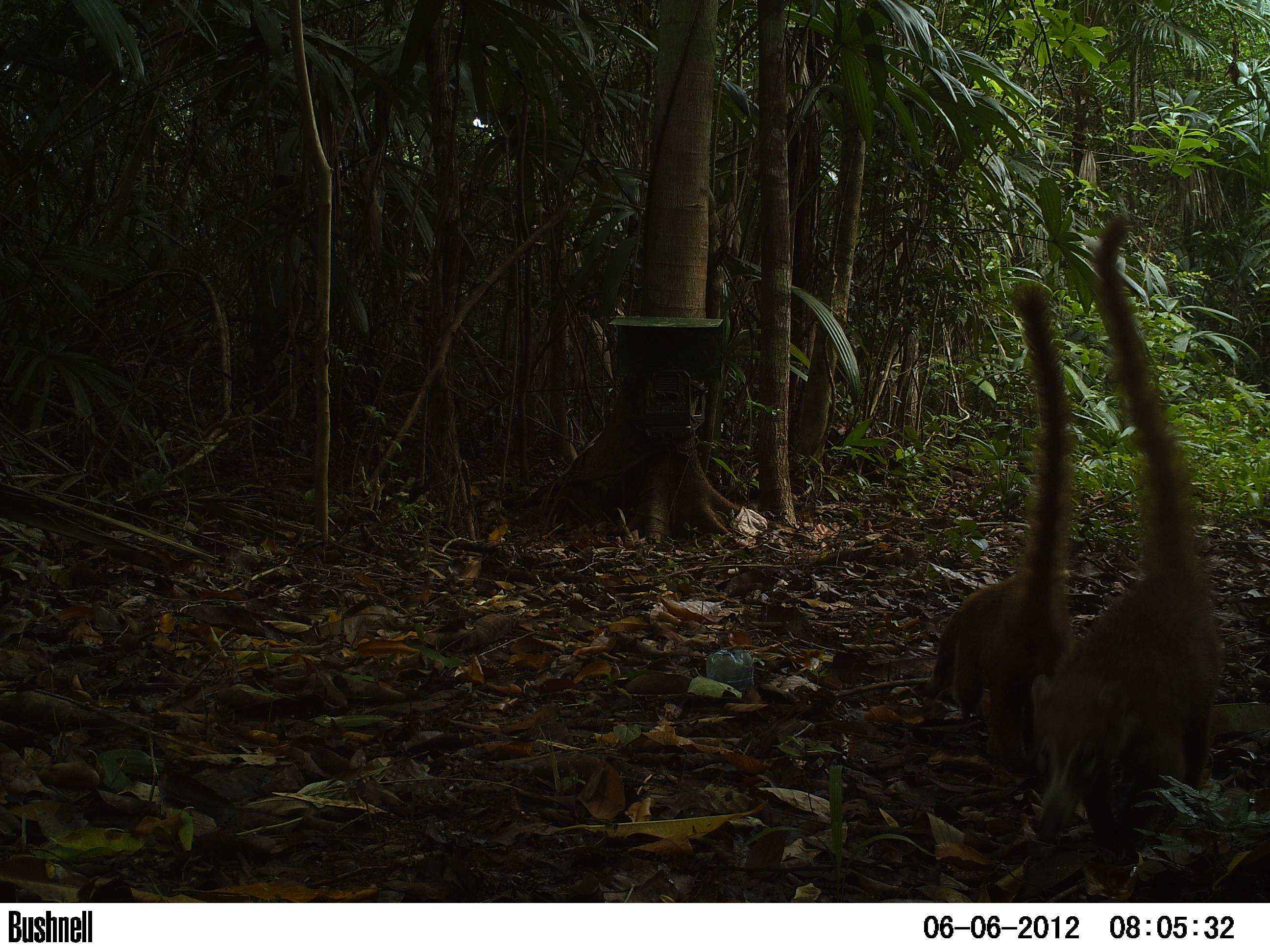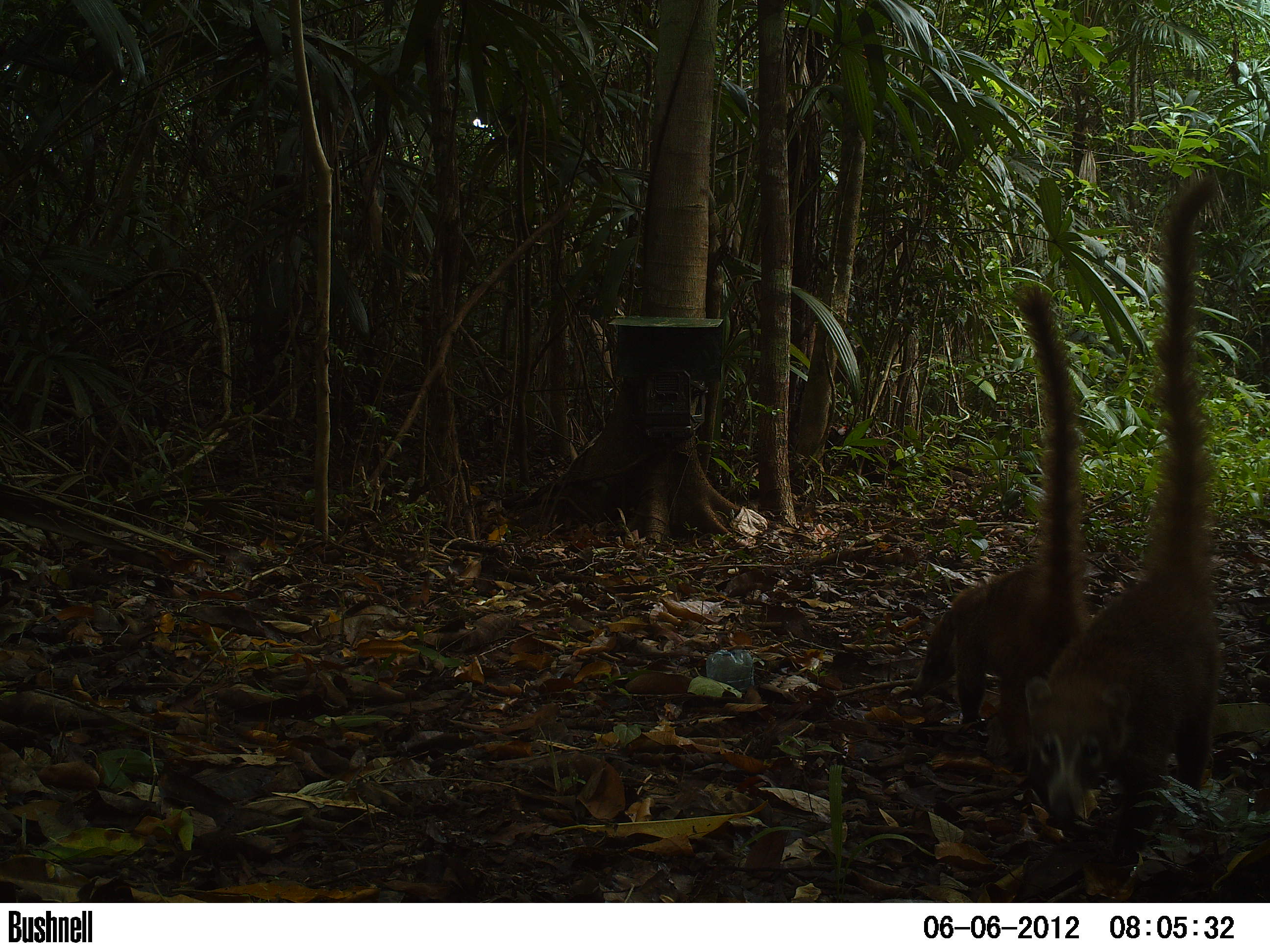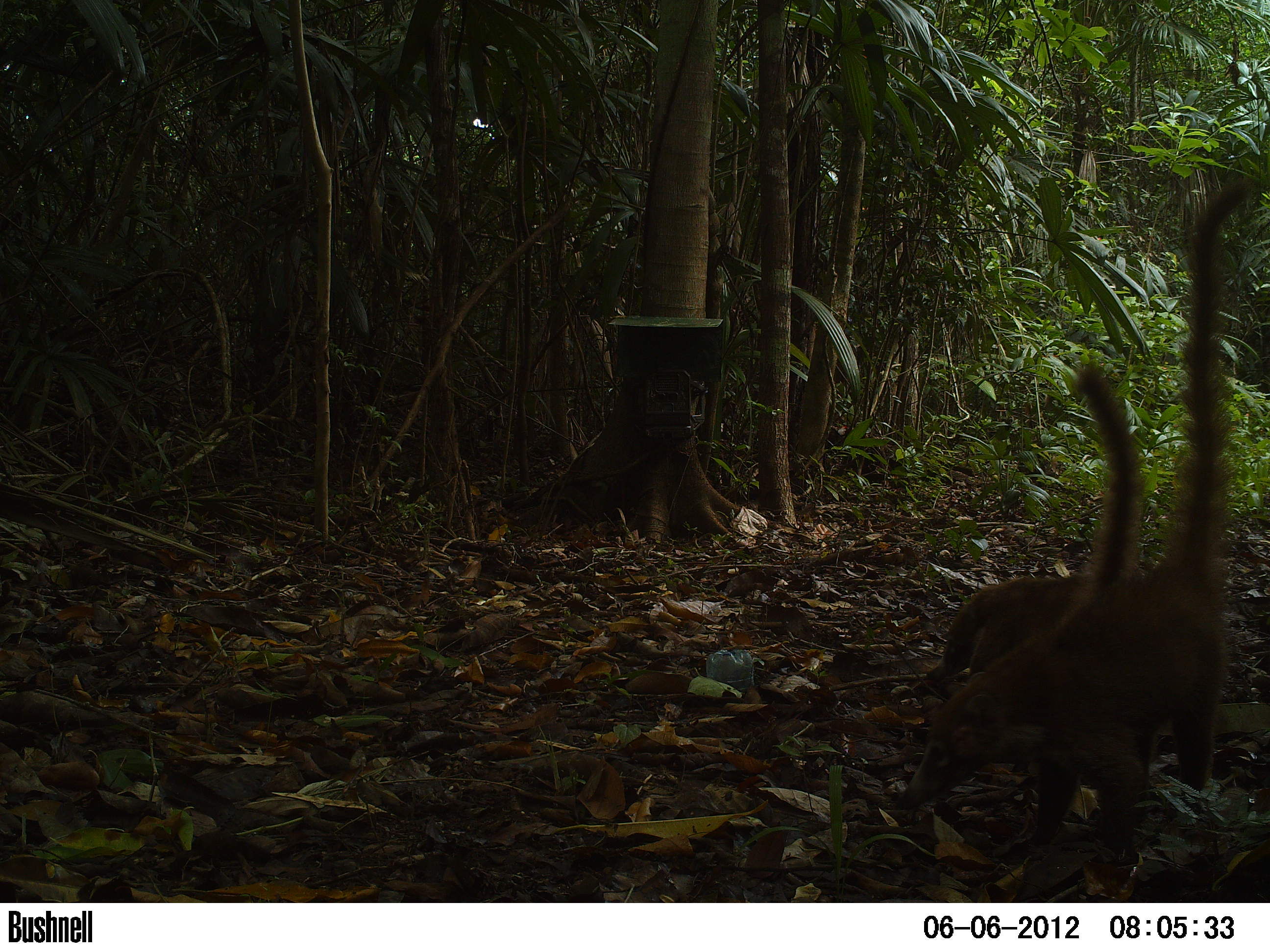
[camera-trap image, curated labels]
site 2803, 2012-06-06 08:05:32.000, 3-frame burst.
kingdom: Animalia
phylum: Chordata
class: Mammalia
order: Carnivora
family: Procyonidae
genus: Nasua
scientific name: Nasua narica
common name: white-nosed coati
Nasua narica (white-nosed coati), count 3, age adult.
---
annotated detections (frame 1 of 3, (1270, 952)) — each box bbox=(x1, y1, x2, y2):
nasua narica: bbox=(1017, 210, 1229, 863); bbox=(924, 276, 1079, 767)